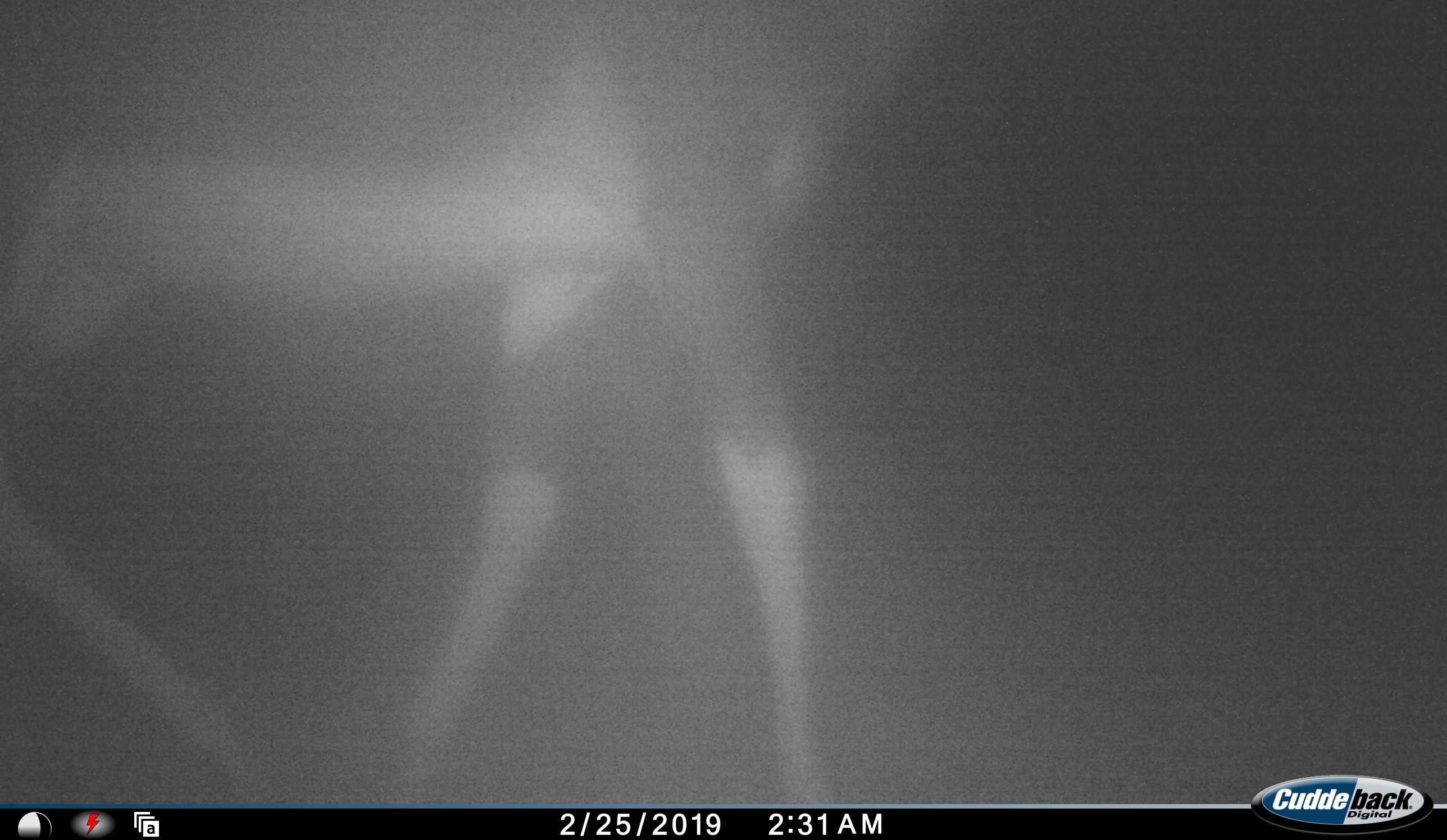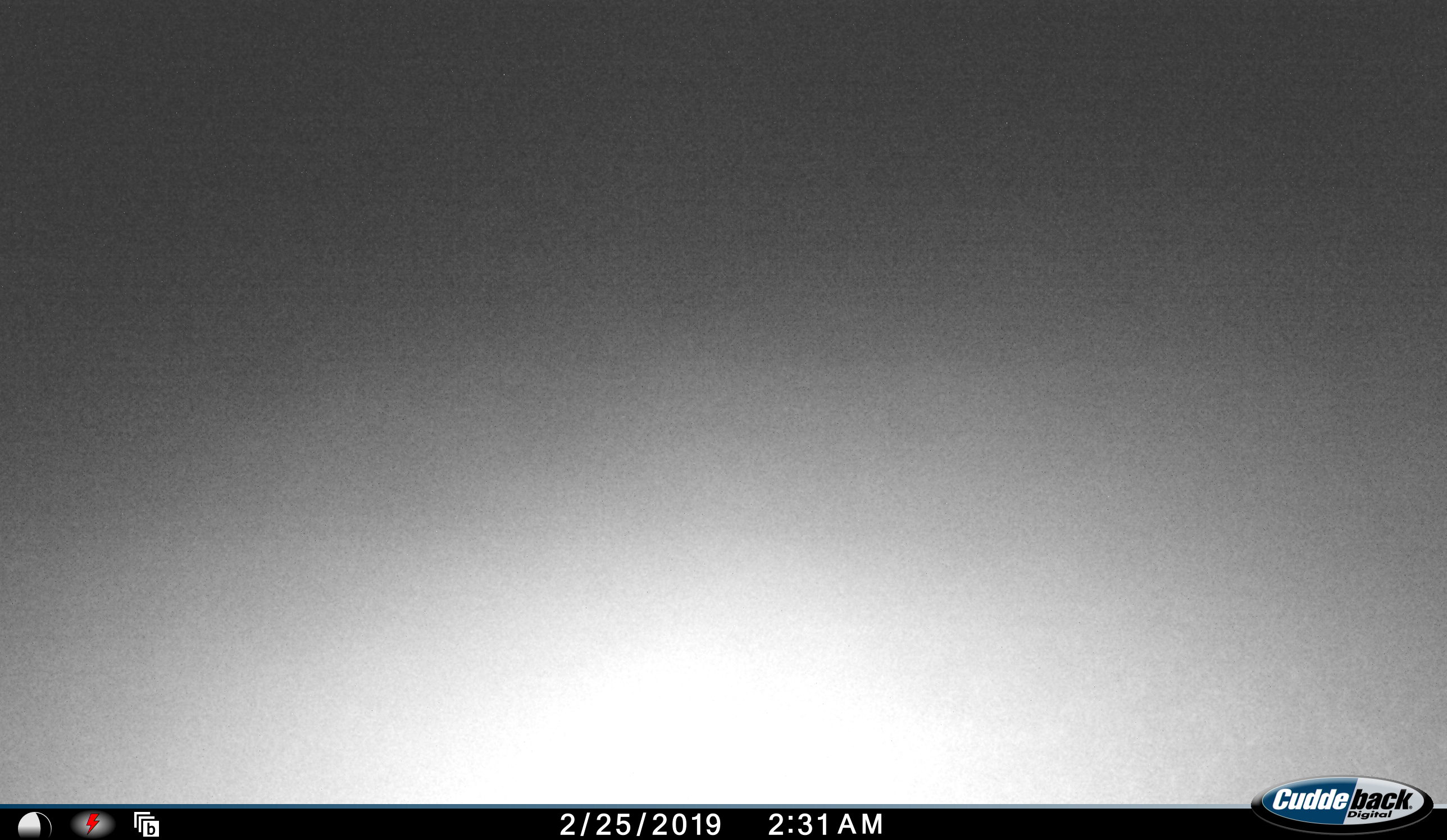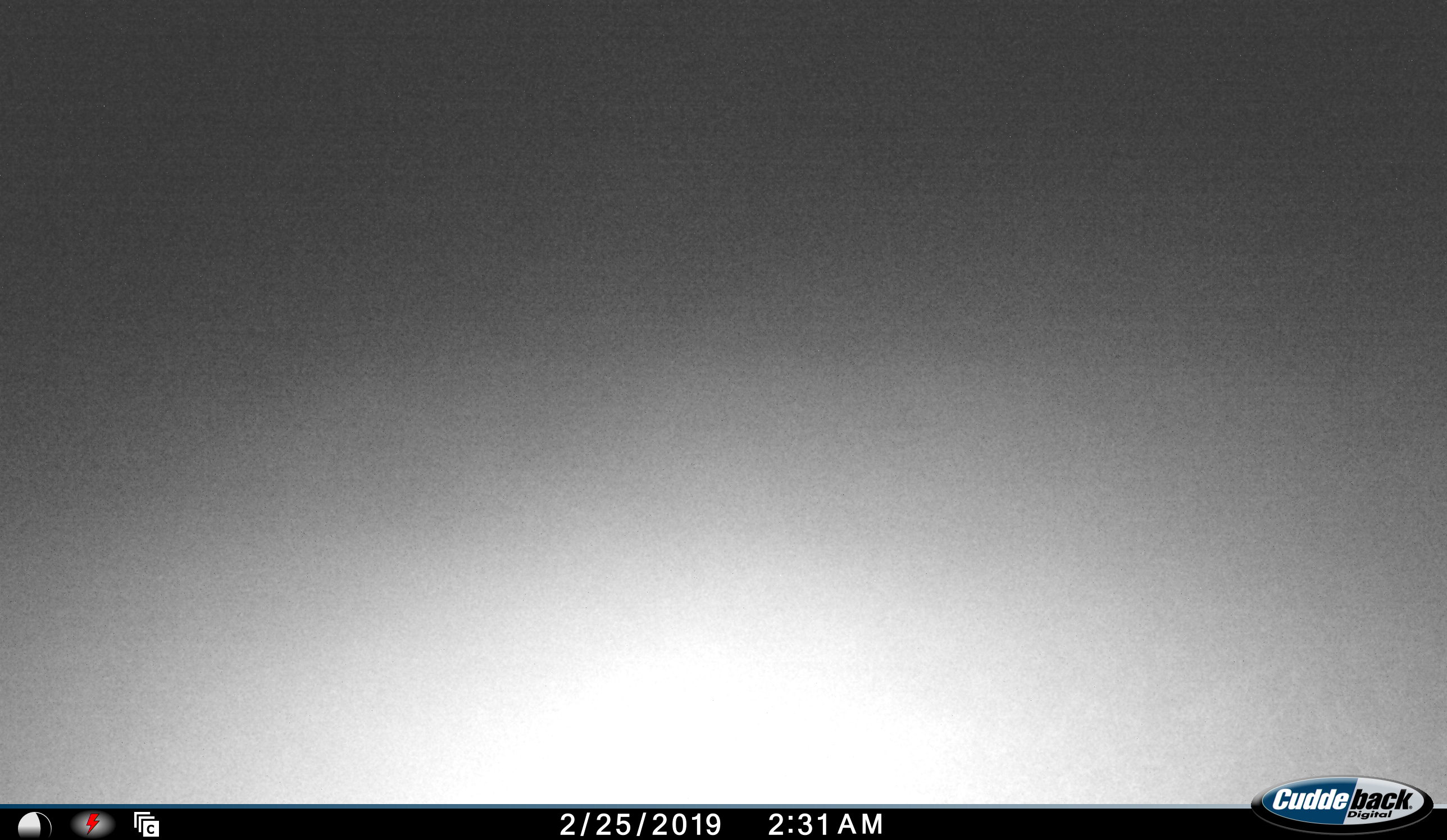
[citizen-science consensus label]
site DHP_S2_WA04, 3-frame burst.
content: unidentified animal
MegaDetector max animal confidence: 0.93